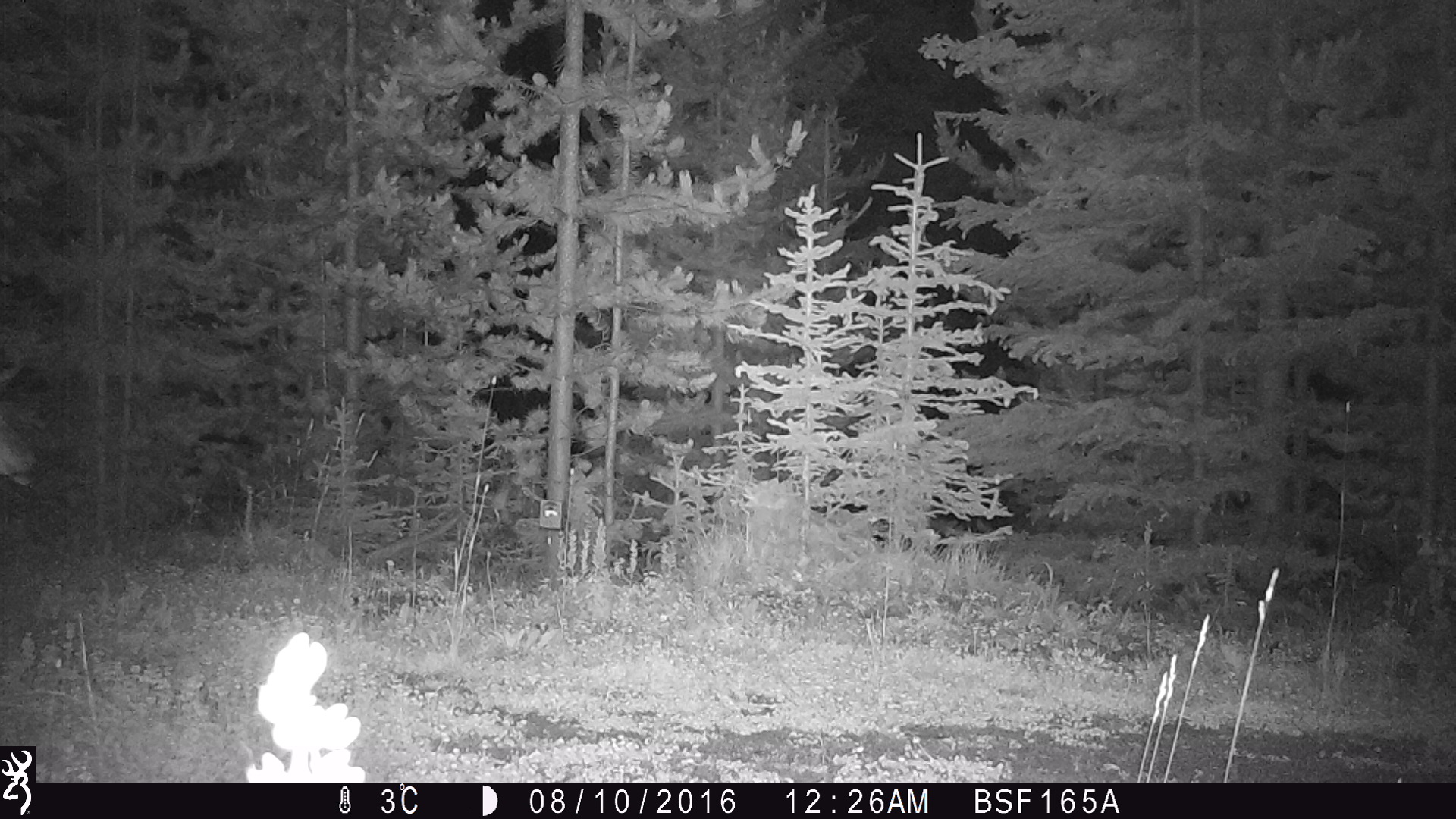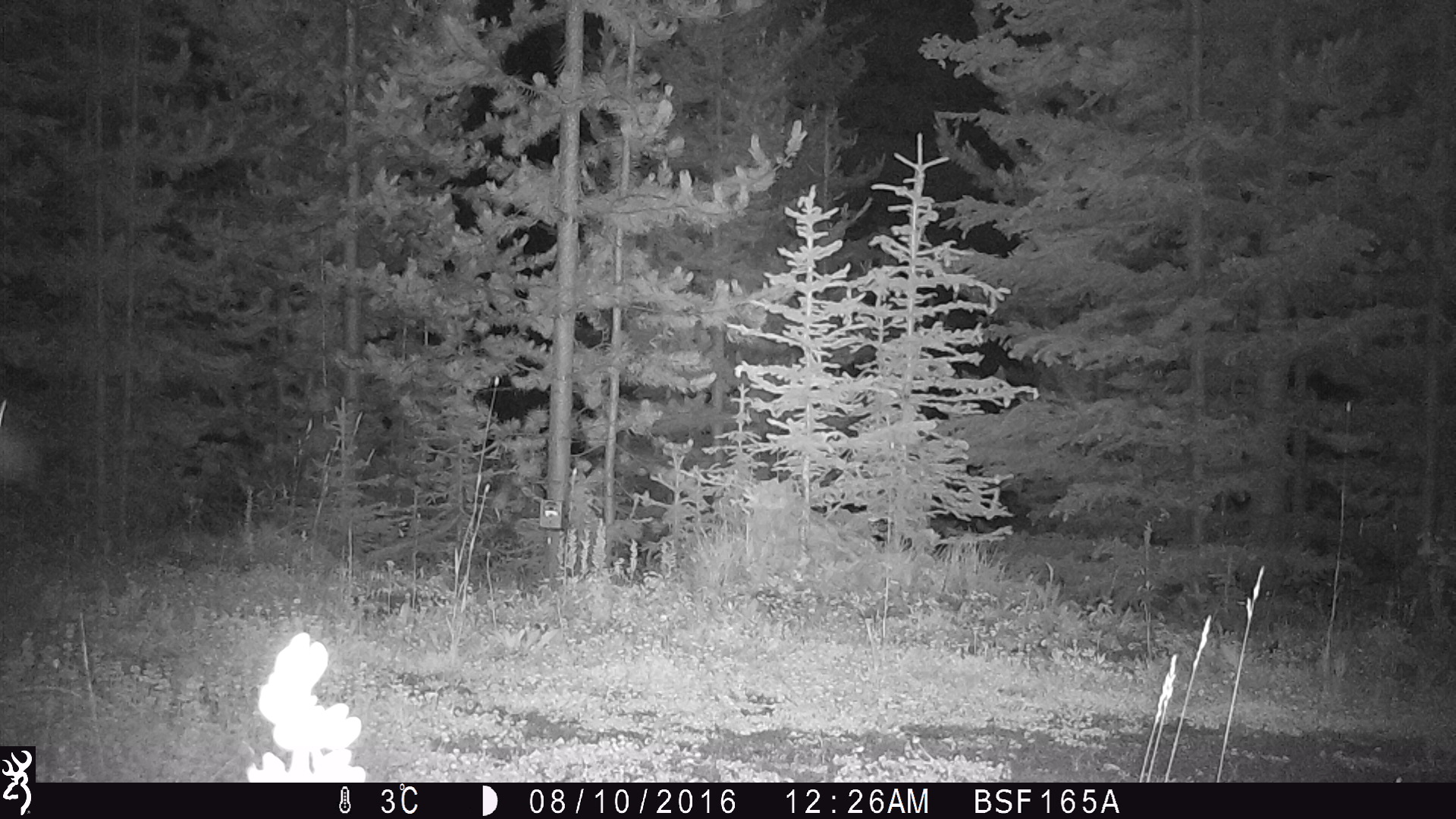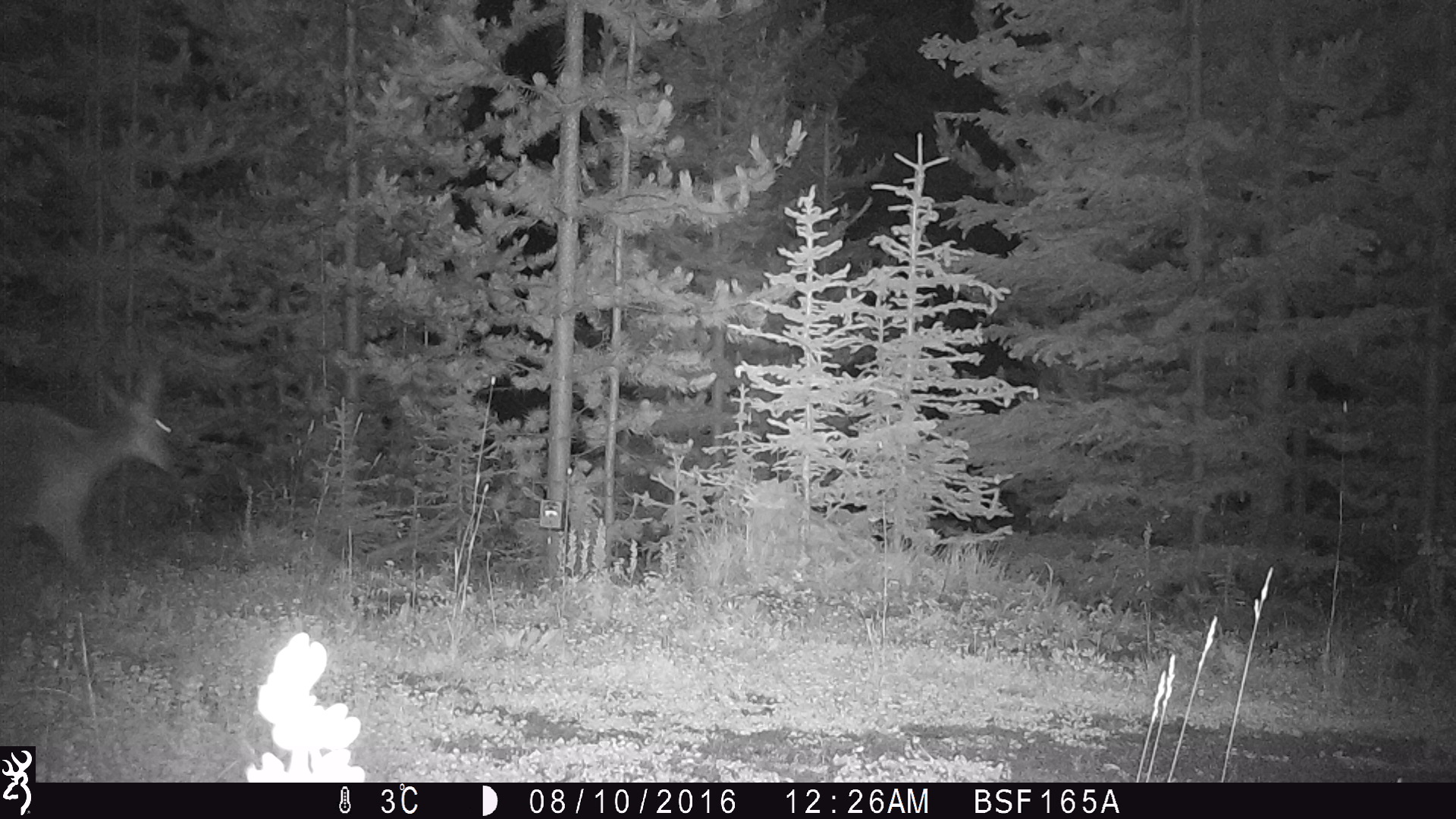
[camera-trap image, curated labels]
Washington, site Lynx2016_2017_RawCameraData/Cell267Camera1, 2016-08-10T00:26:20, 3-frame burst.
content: unidentified animal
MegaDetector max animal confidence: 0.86